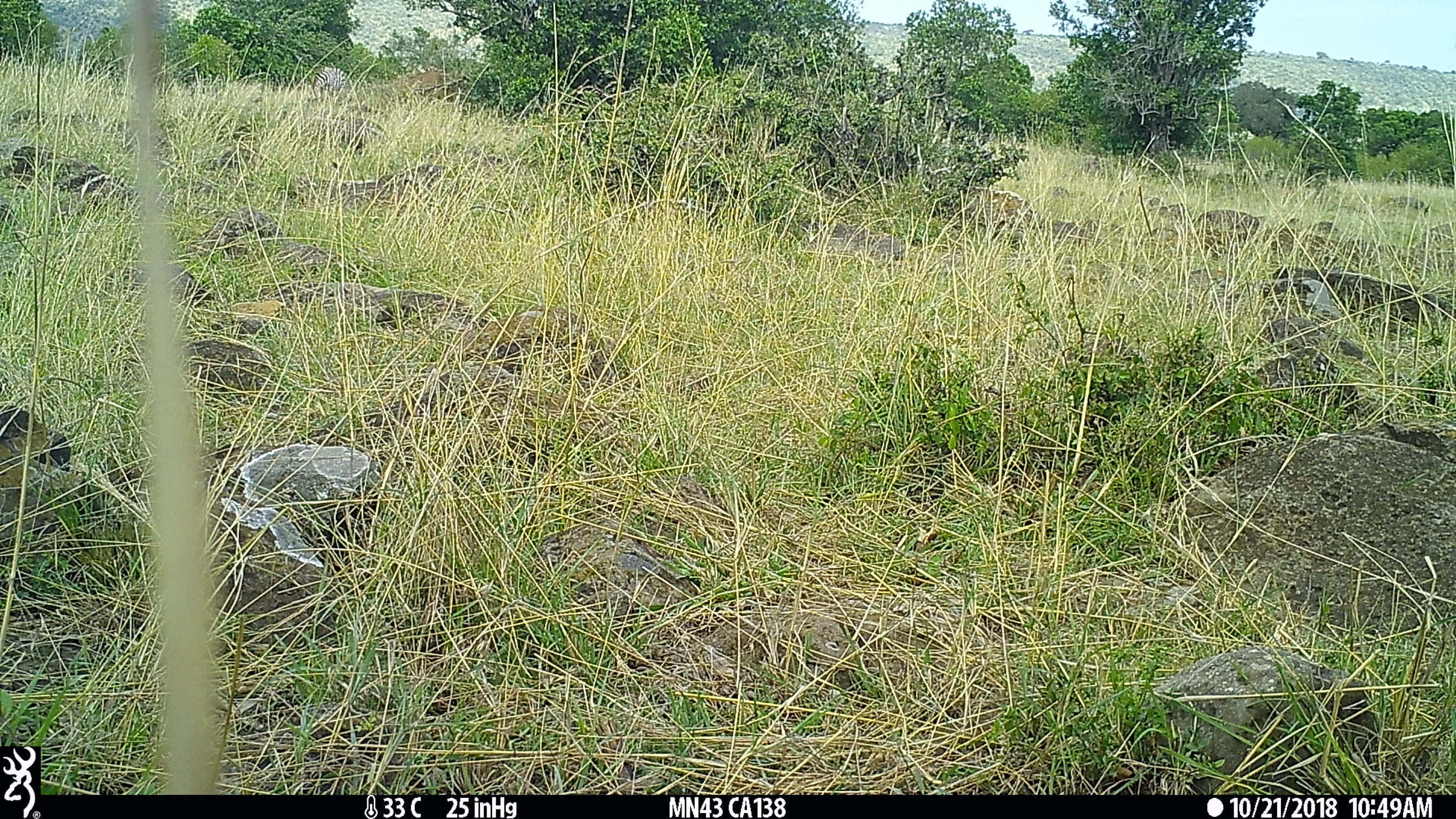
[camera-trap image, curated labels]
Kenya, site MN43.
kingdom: Animalia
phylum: Chordata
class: Mammalia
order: Perissodactyla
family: Equidae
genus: Equus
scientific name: Equus quagga burchellii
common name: burchell's zebra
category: zebra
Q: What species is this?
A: Zebra (burchell's zebra) (Equus quagga burchellii).